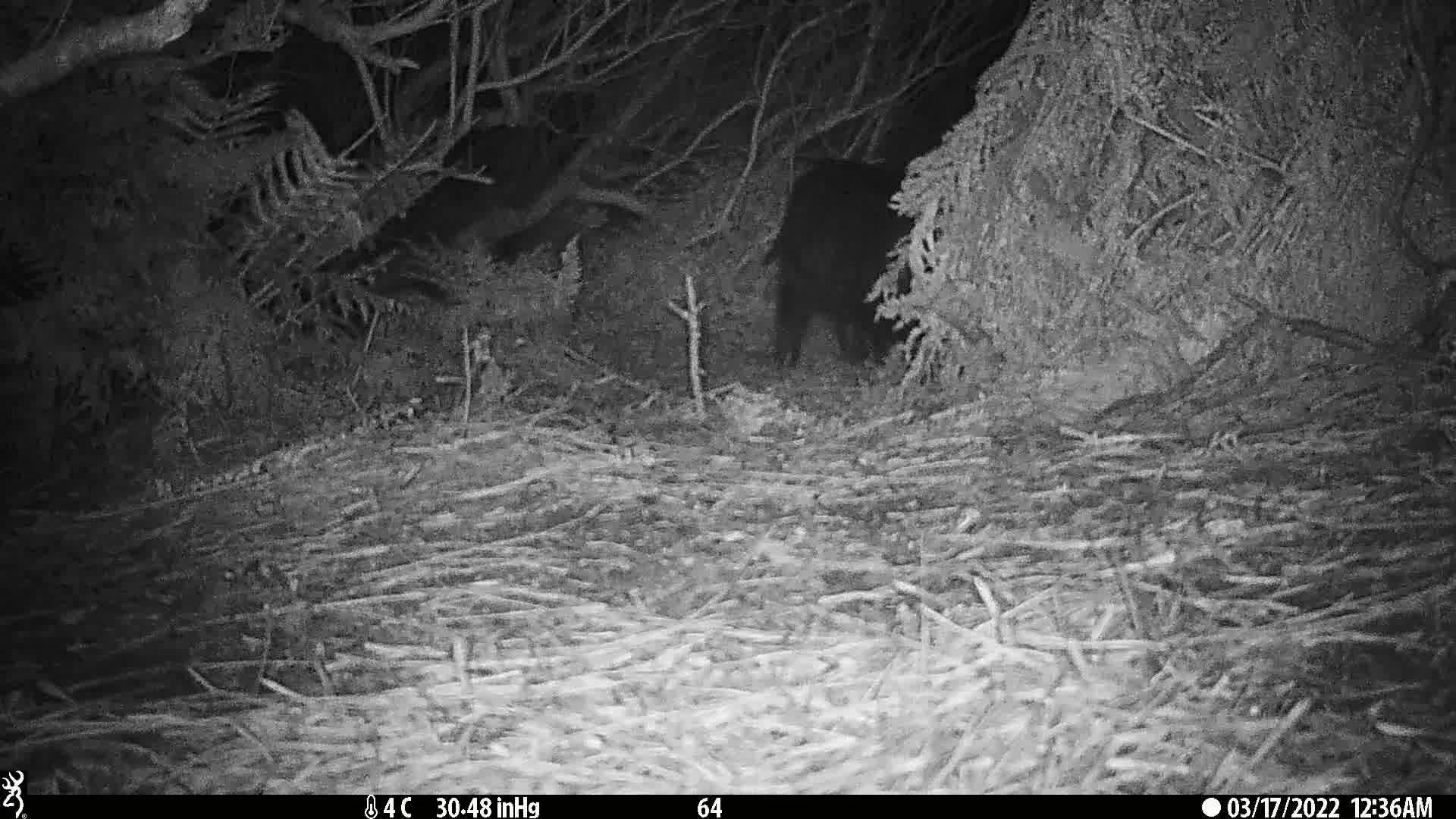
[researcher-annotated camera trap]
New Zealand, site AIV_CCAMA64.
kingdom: Animalia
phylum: Chordata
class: Mammalia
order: Artiodactyla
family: Suidae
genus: Sus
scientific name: Sus scrofa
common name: pig